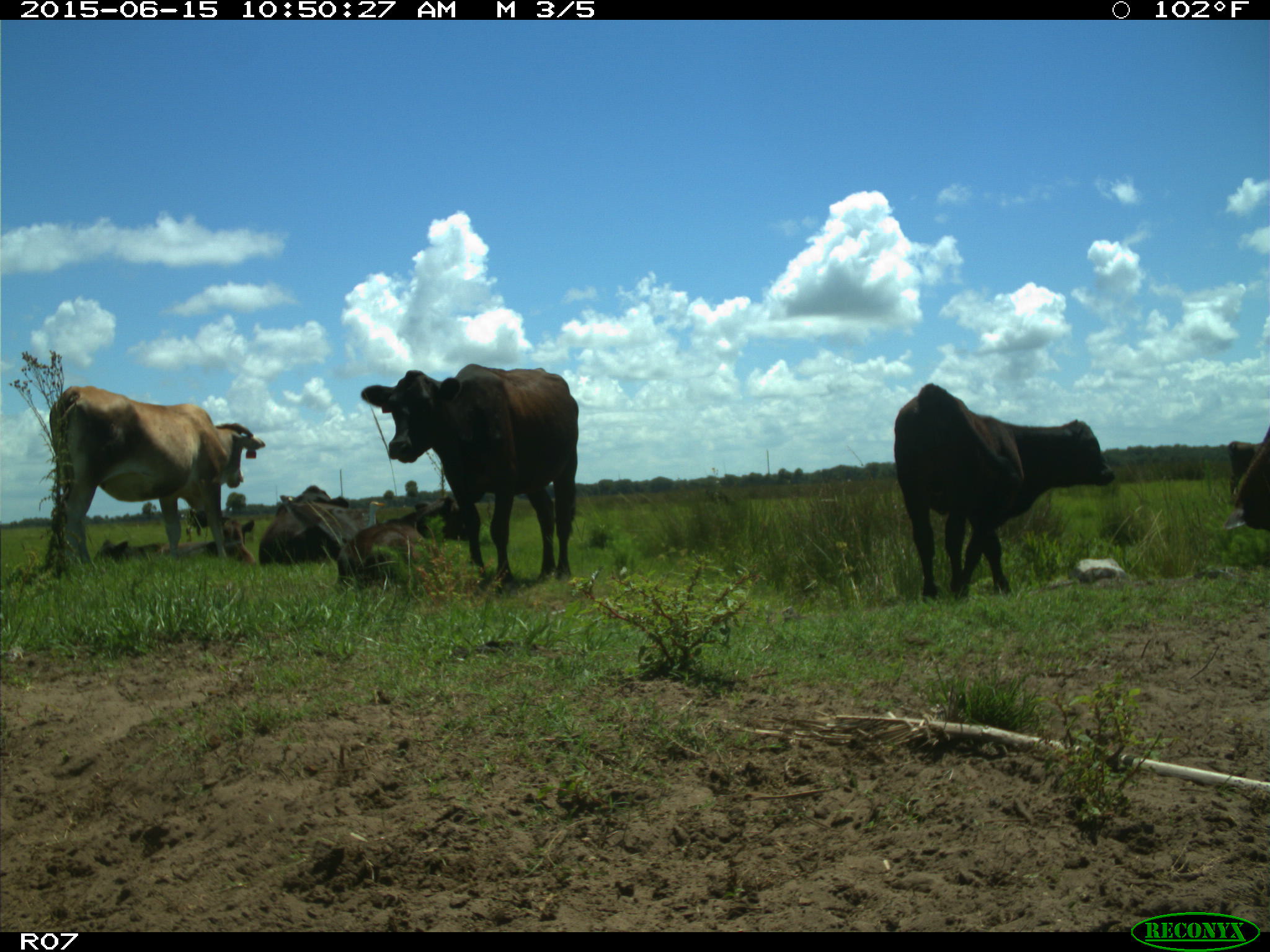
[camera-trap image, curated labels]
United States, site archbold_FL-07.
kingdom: Animalia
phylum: Chordata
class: Mammalia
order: Artiodactyla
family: Bovidae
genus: Bos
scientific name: Bos taurus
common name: domestic cow